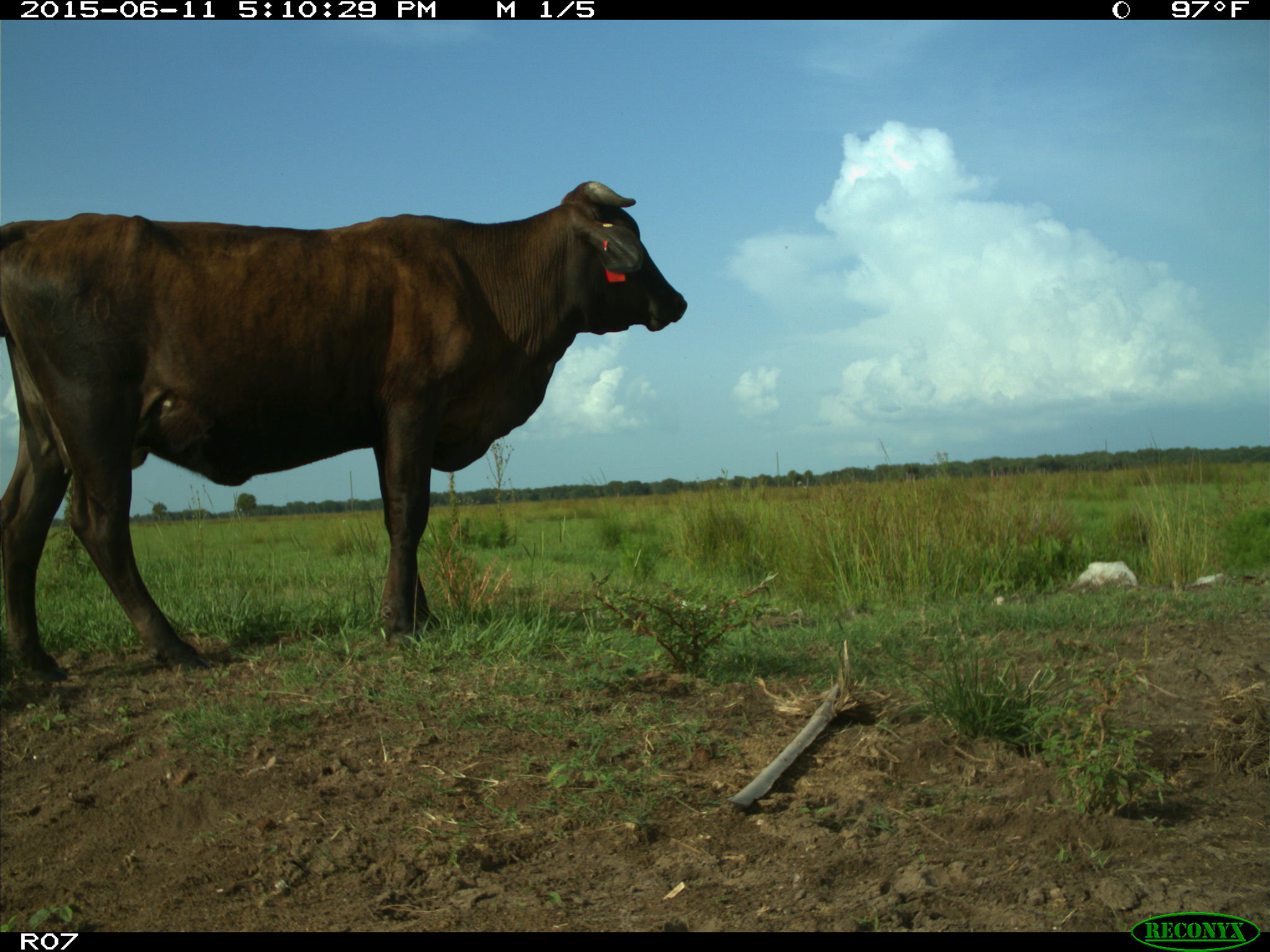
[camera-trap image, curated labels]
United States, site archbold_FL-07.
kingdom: Animalia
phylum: Chordata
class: Mammalia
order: Artiodactyla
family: Bovidae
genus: Bos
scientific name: Bos taurus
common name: domestic cow